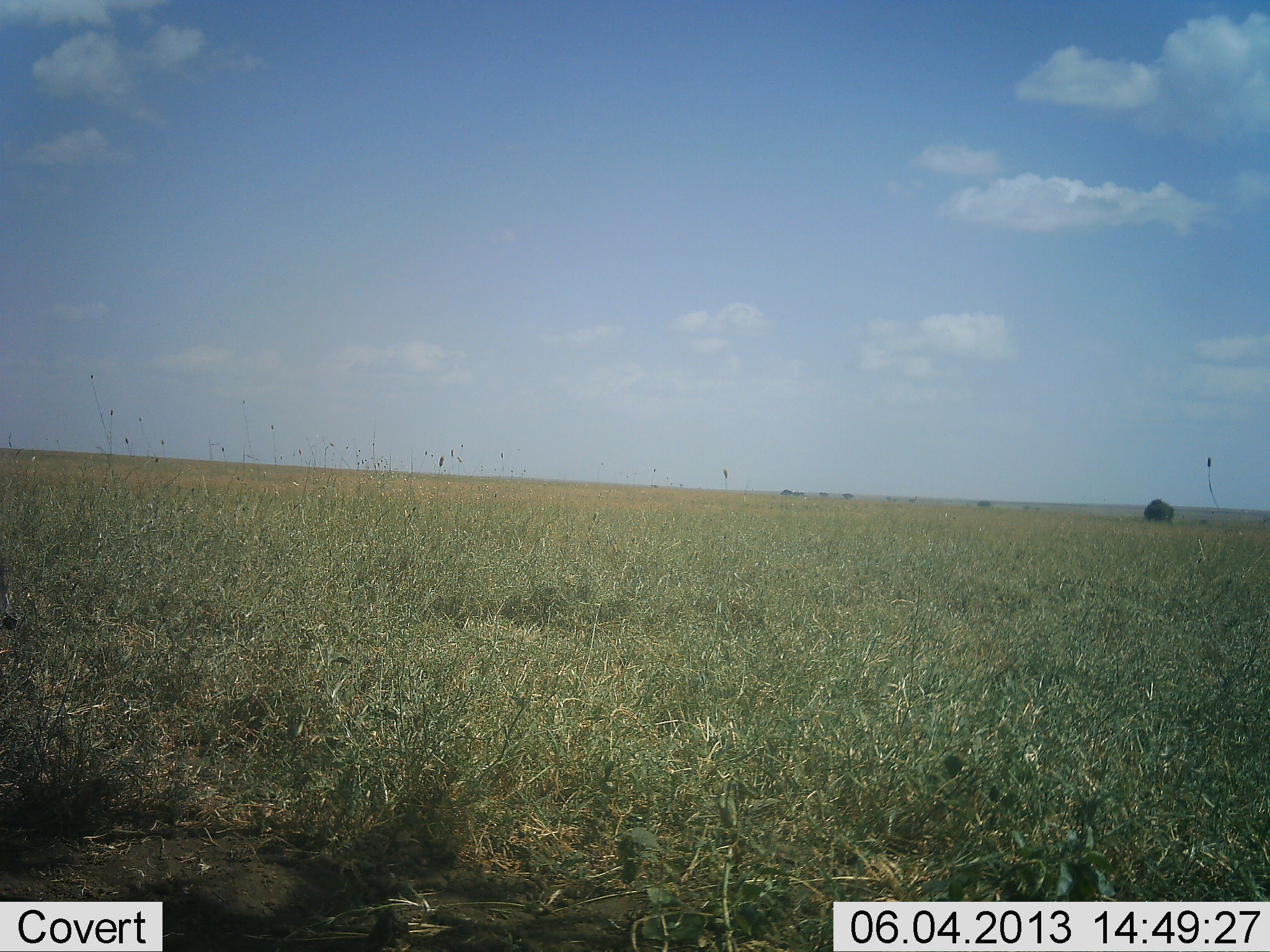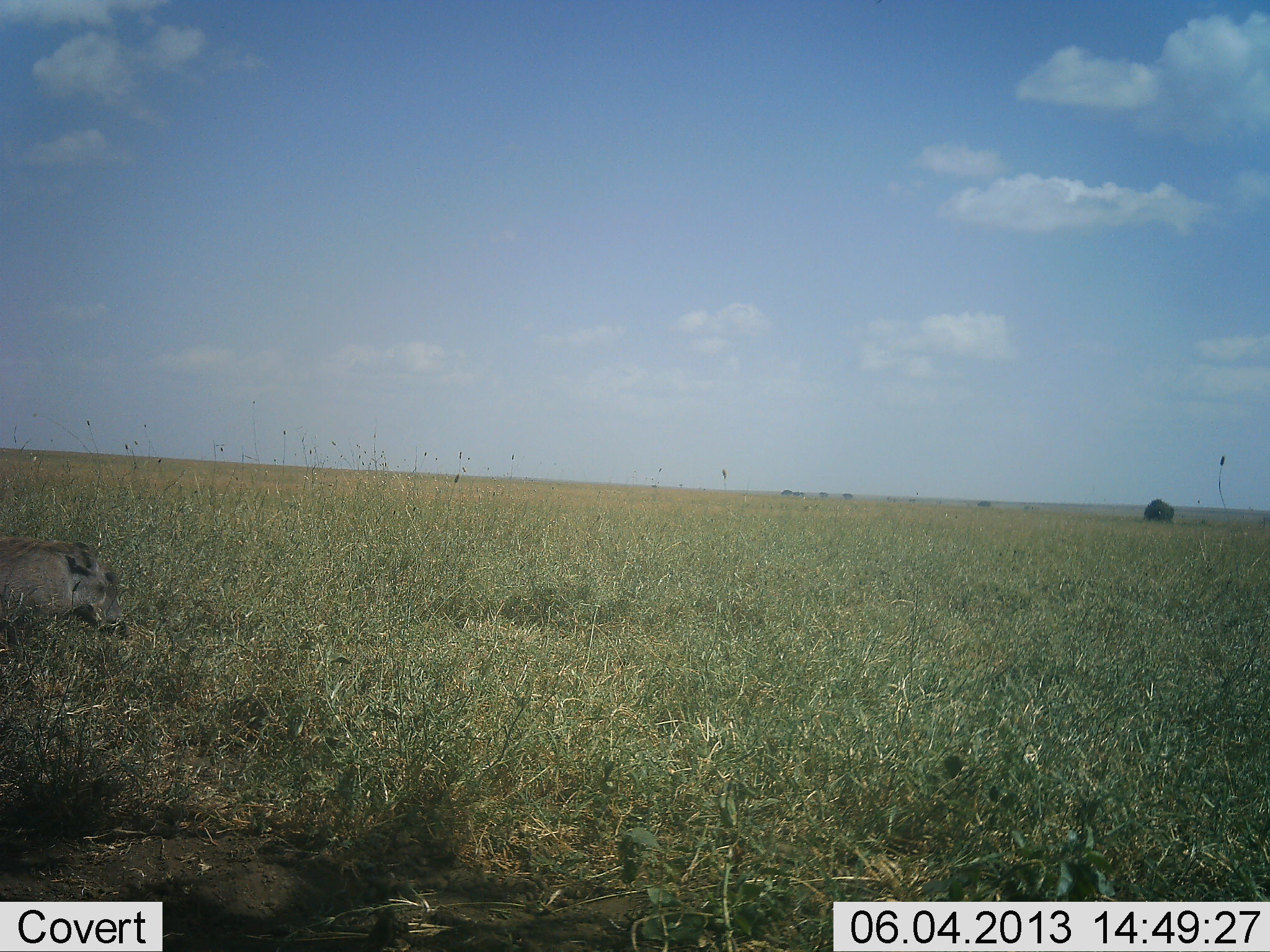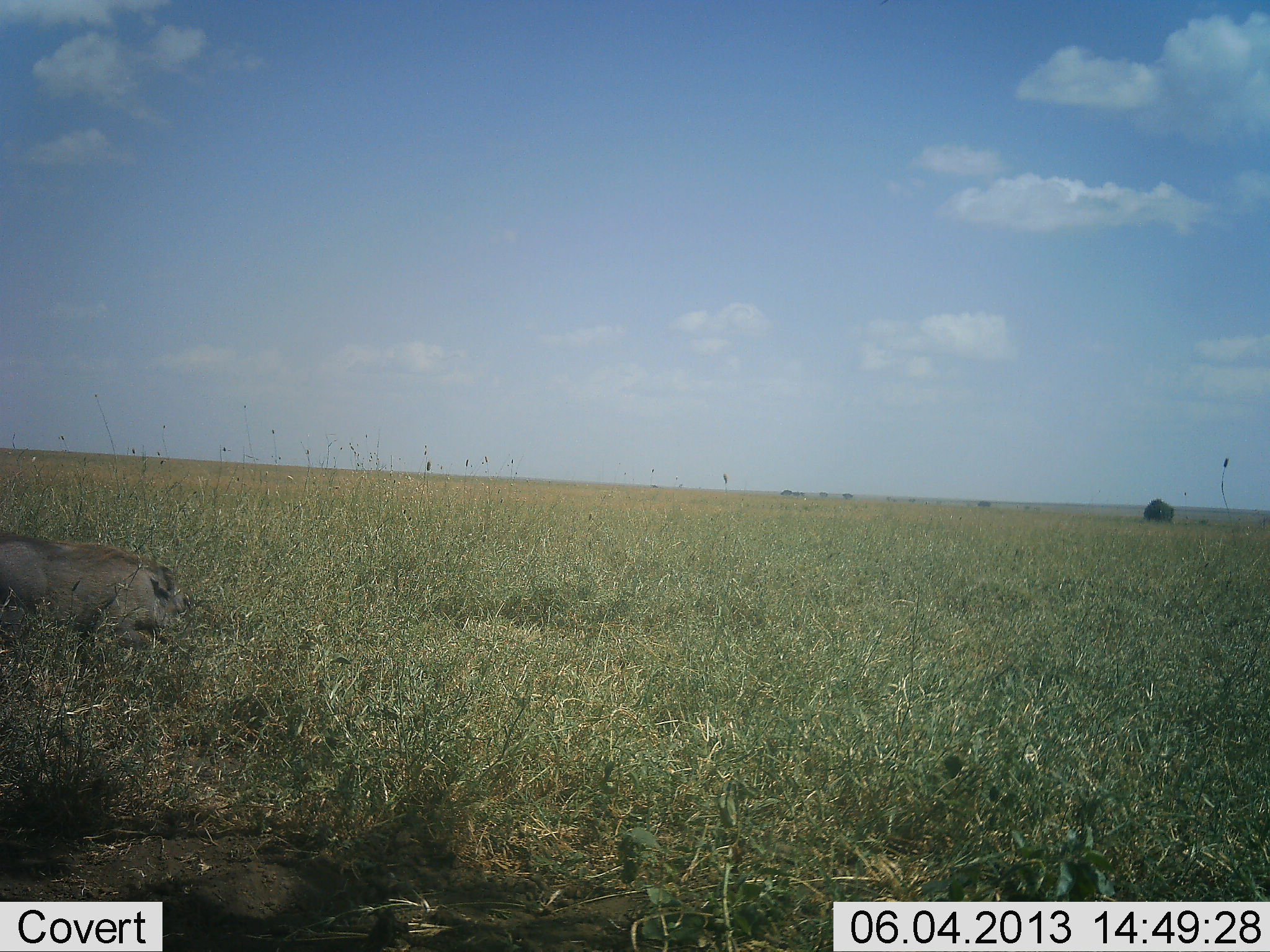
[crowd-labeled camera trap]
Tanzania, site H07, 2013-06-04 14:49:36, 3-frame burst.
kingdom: Animalia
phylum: Chordata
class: Mammalia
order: Artiodactyla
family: Suidae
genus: Phacochoerus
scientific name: Phacochoerus africanus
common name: warthog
Warthog (Phacochoerus africanus), count 1. Behavior (volunteer vote fractions): standing 9%, resting 5%, moving 91%, interacting 0%. Young present (vote fraction): 0%. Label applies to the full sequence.